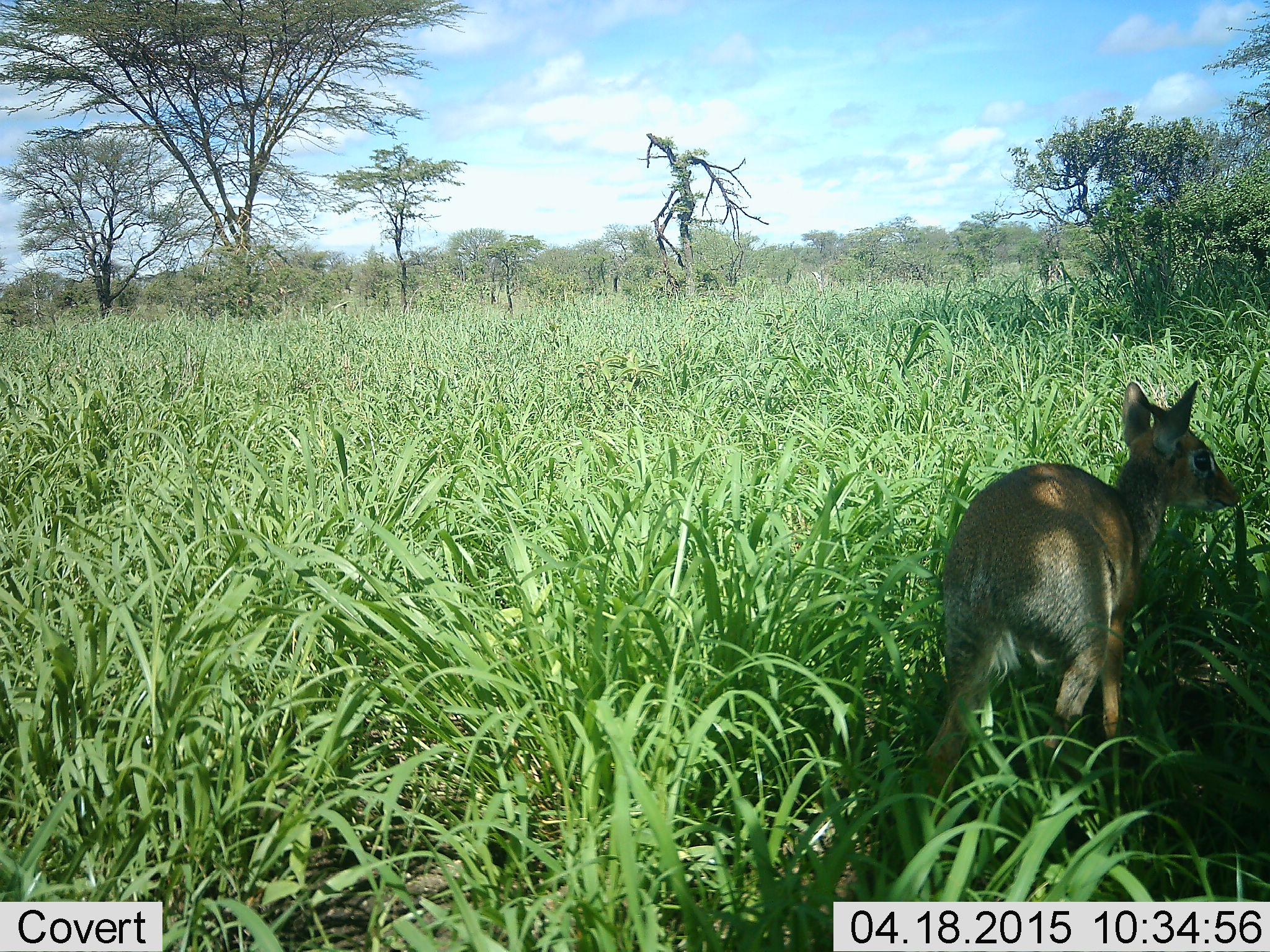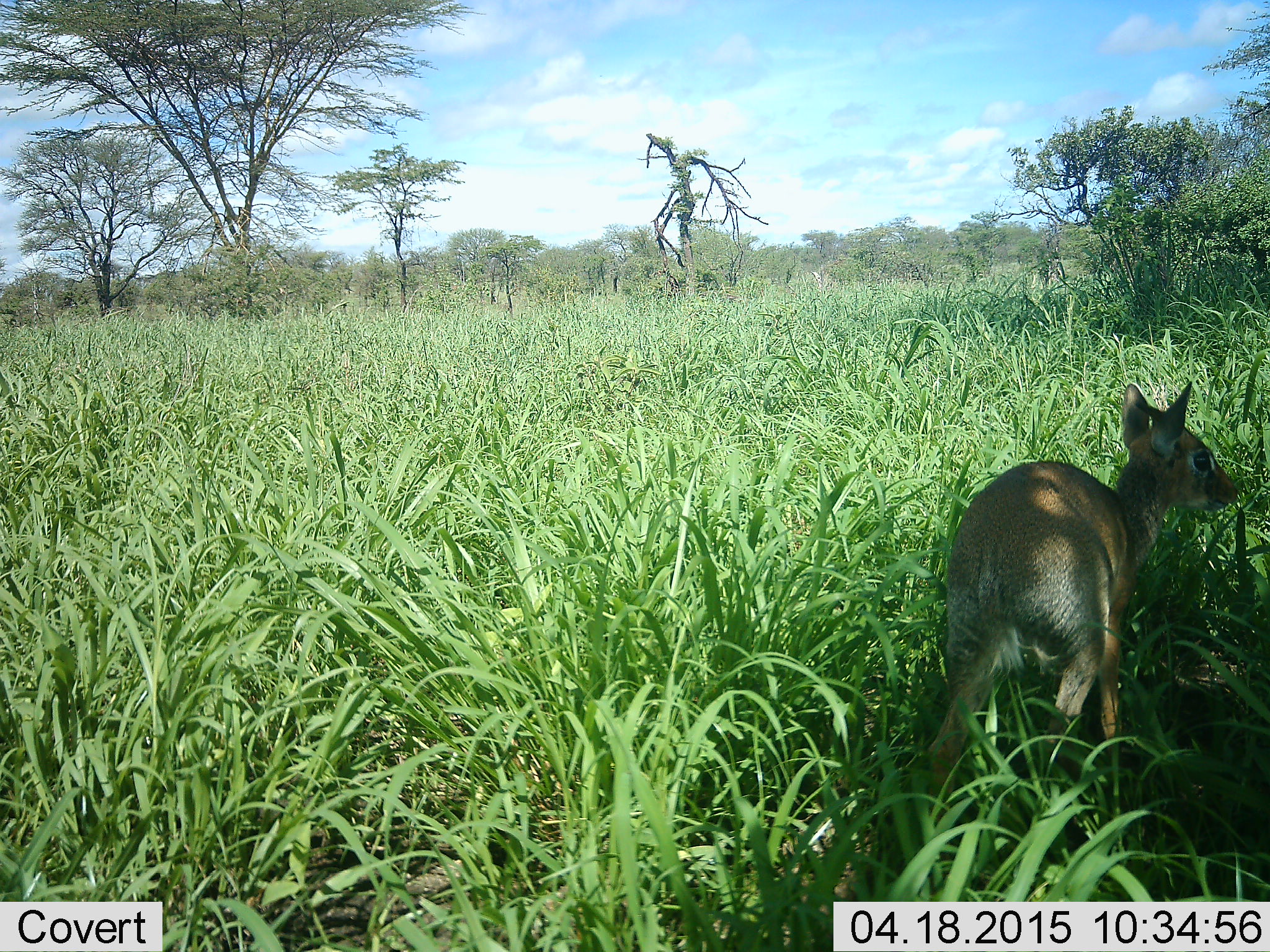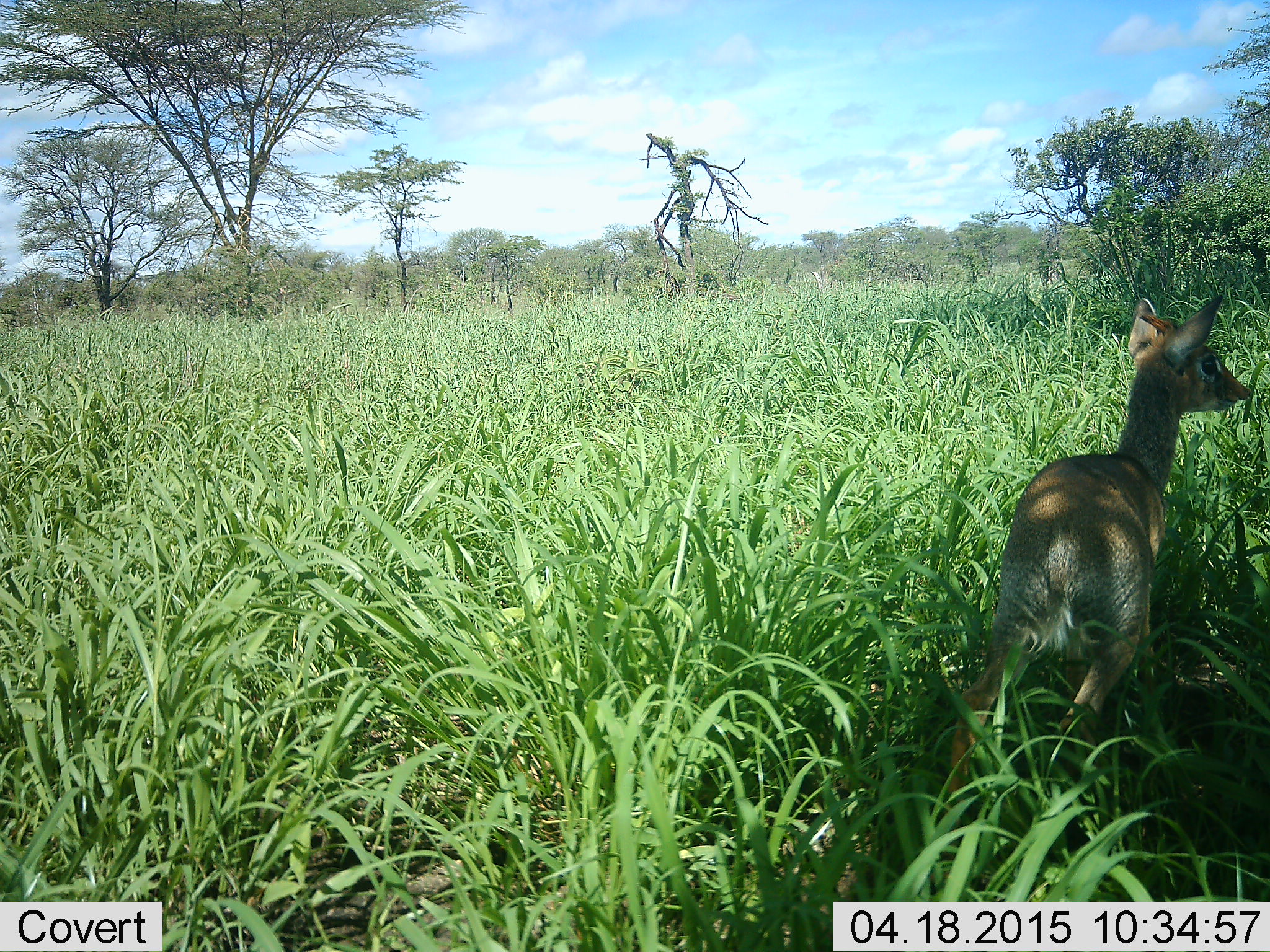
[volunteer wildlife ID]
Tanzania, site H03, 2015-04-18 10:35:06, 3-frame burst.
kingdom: Animalia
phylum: Chordata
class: Mammalia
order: Artiodactyla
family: Bovidae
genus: Madoqua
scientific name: Madoqua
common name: dikdik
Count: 1.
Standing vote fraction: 60%.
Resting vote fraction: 10%.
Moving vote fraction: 40%.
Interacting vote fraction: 0%.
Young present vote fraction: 0%.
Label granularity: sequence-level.